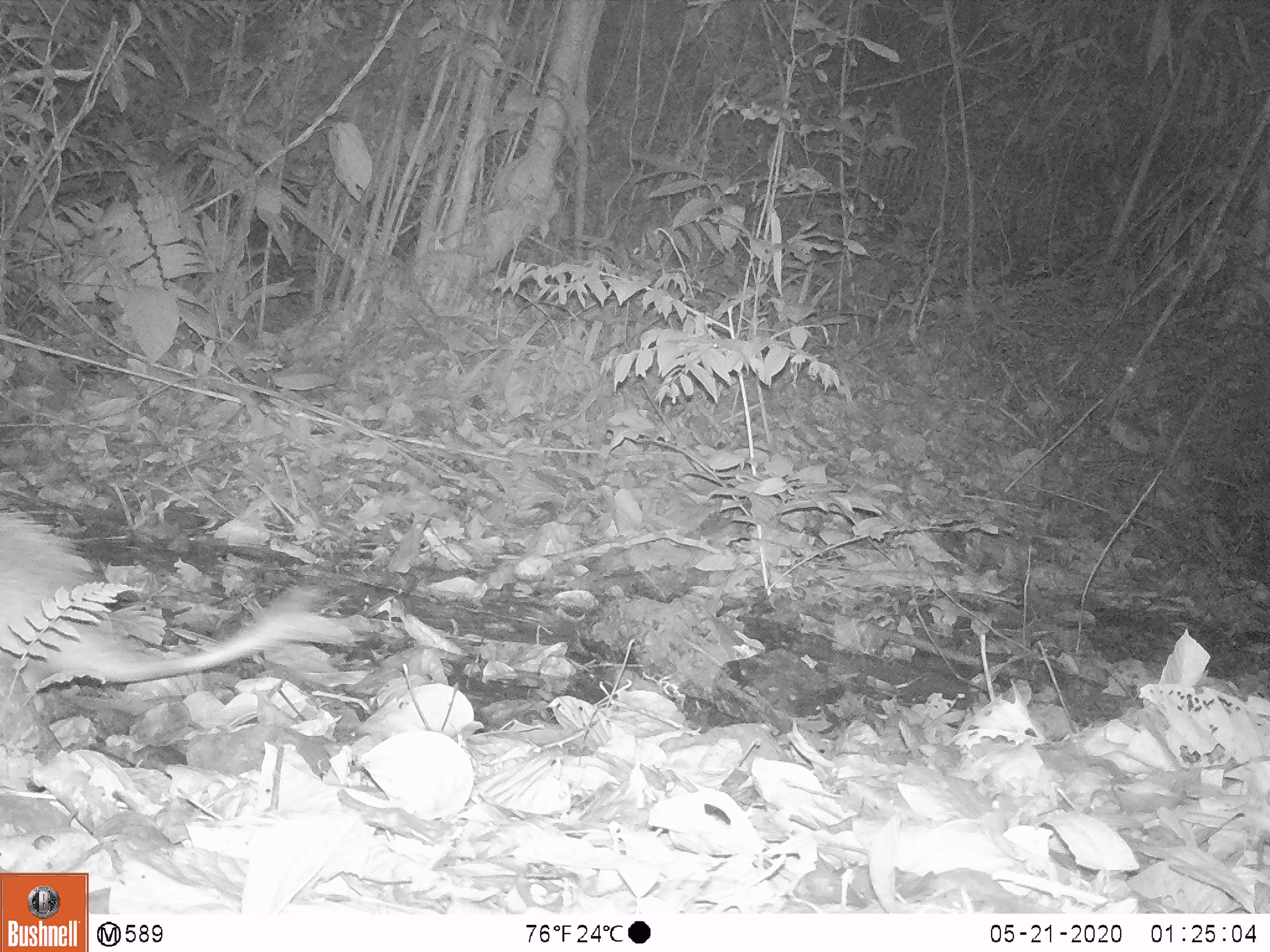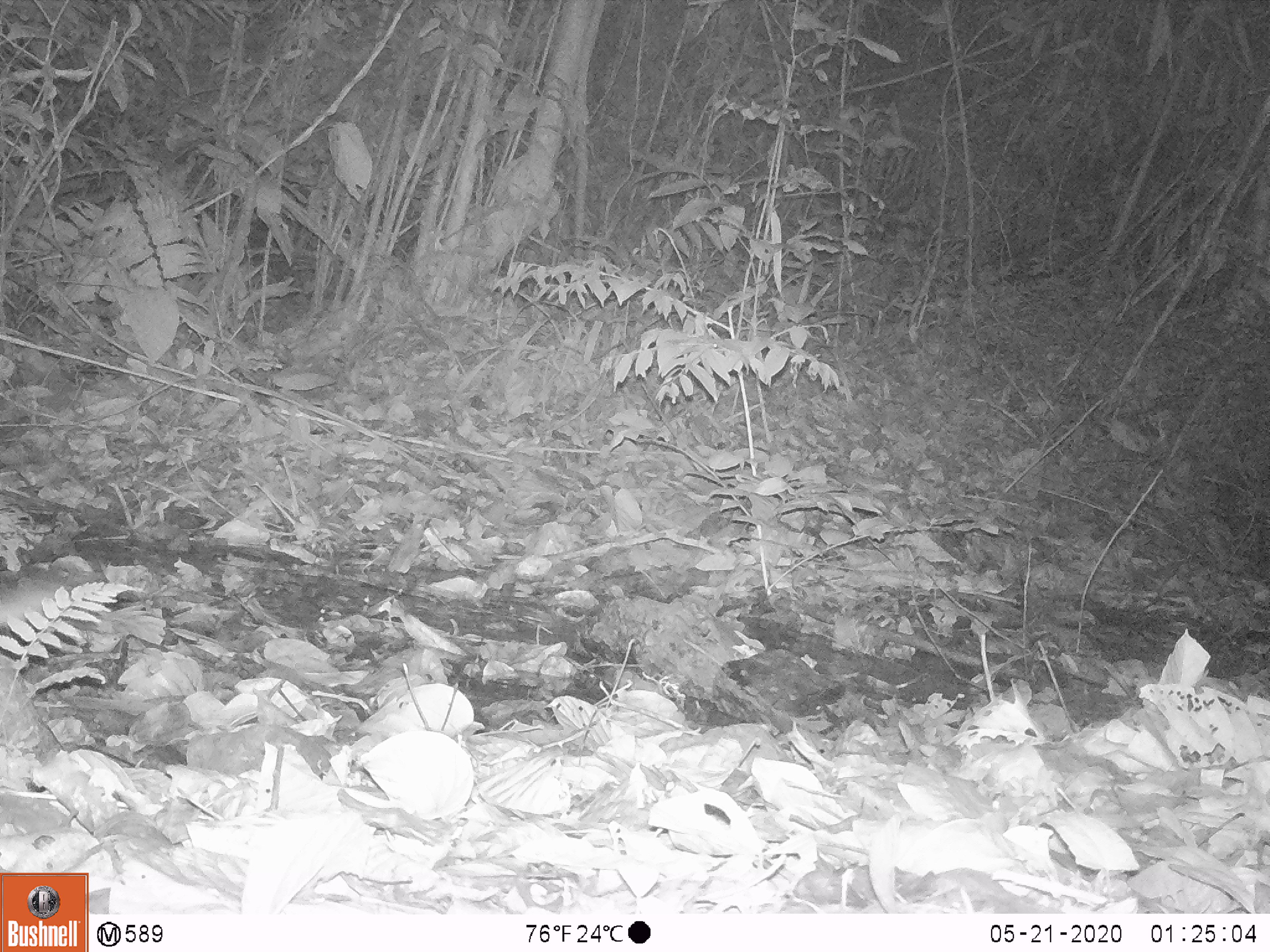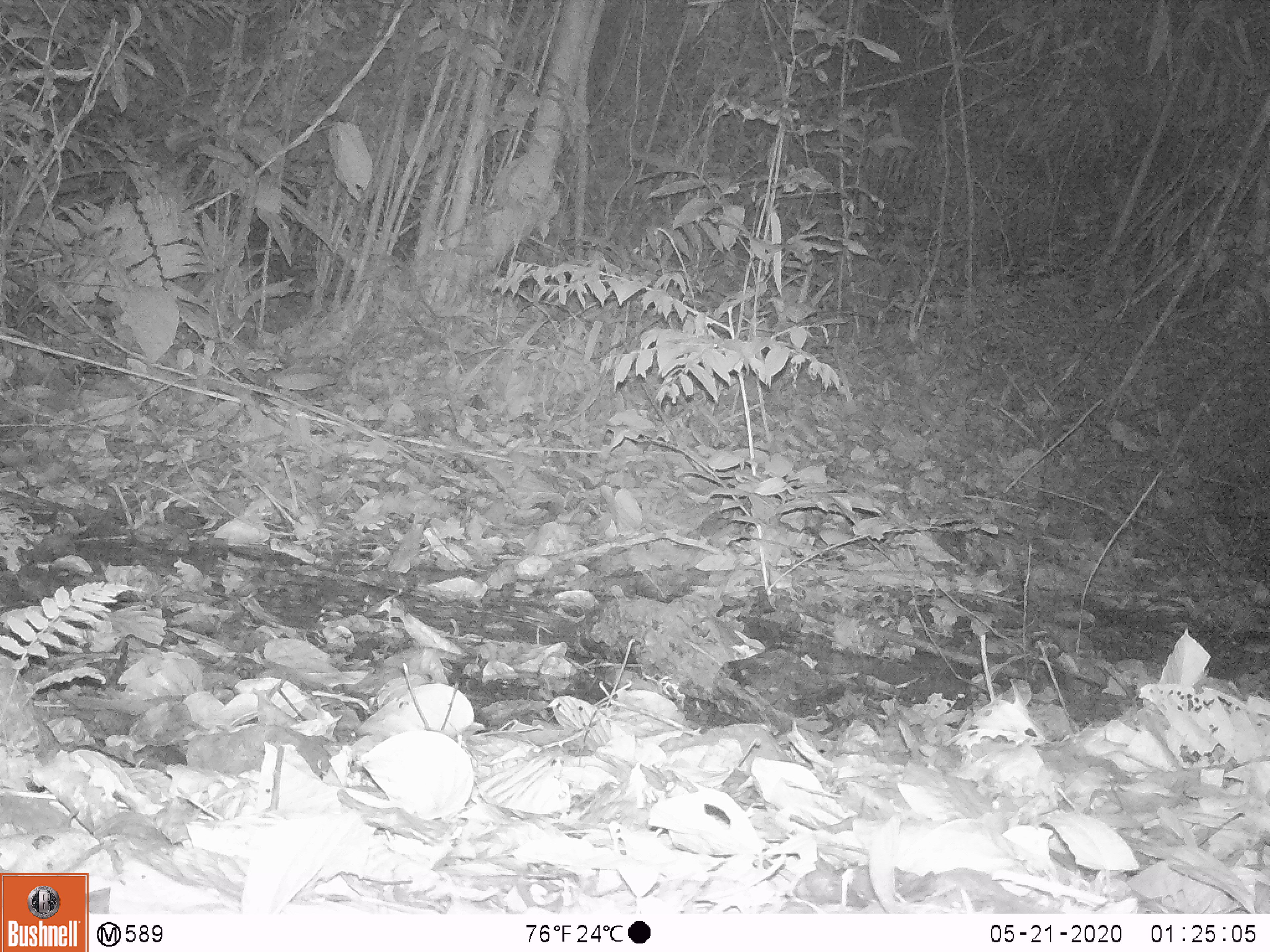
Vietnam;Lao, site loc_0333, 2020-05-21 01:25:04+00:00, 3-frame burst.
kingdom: Animalia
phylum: Chordata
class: Mammalia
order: Rodentia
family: Hystricidae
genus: Atherurus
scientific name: Atherurus macrourus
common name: asiatic brush-tailed porcupine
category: asiatic brush tailed porcupine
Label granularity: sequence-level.